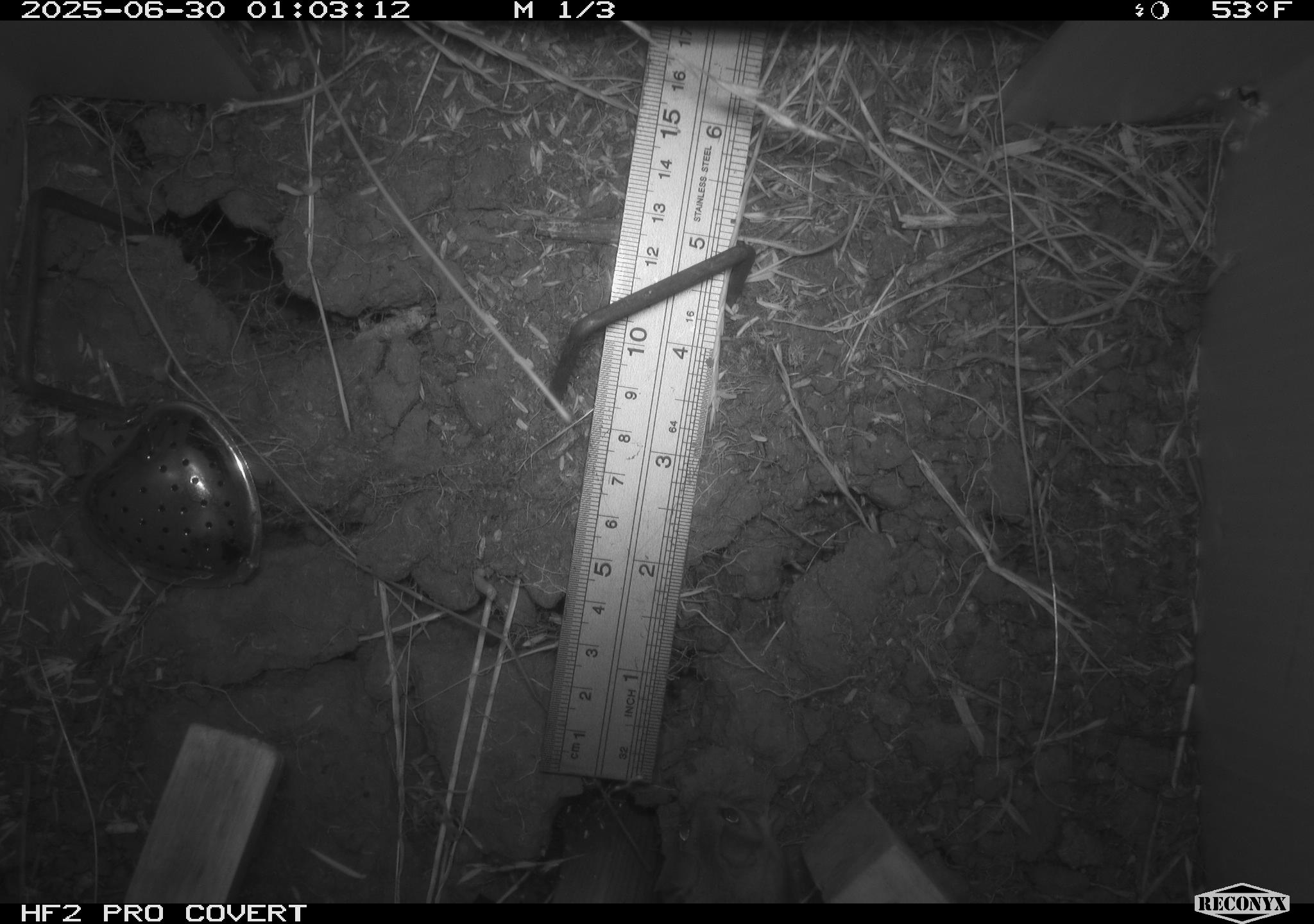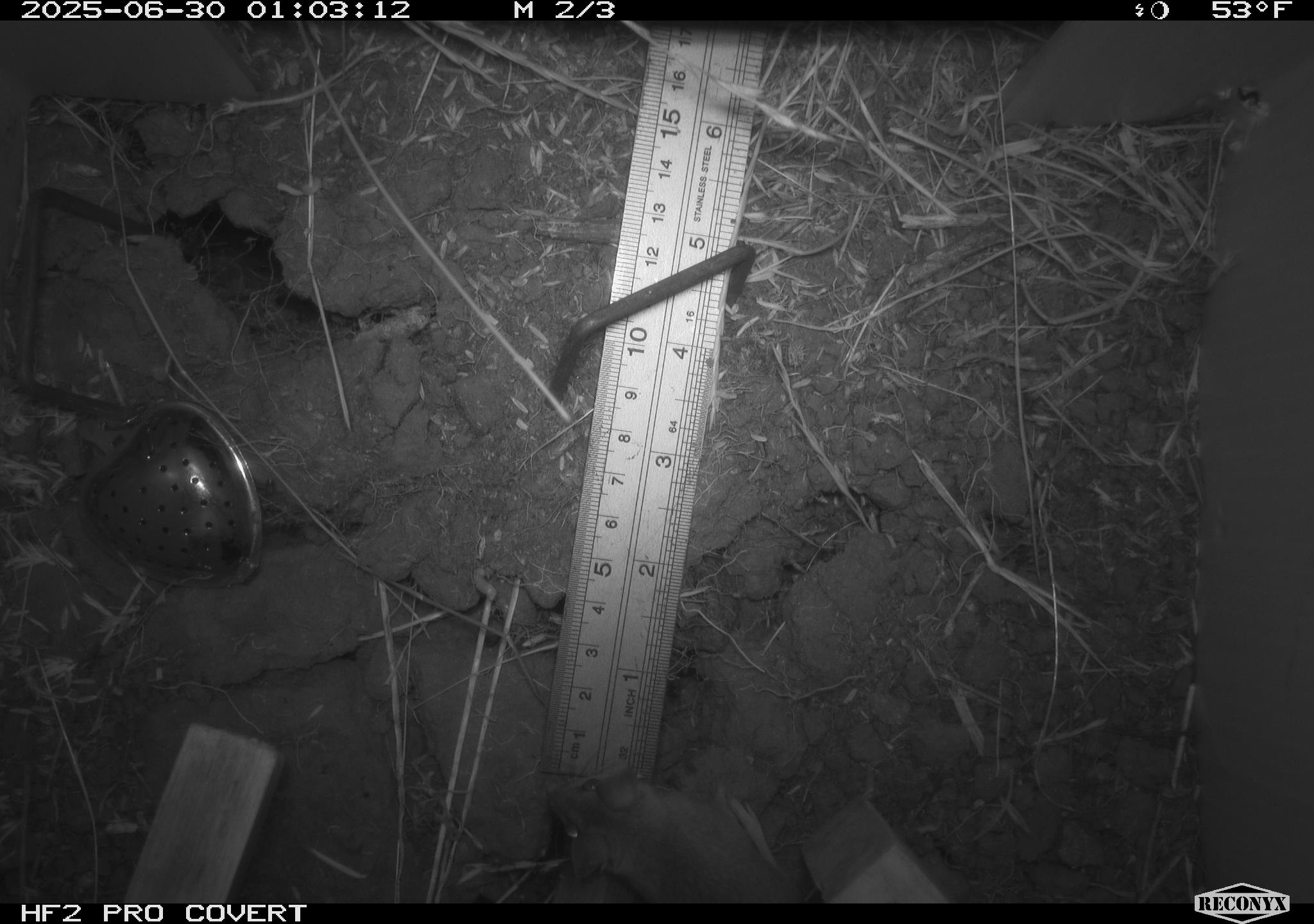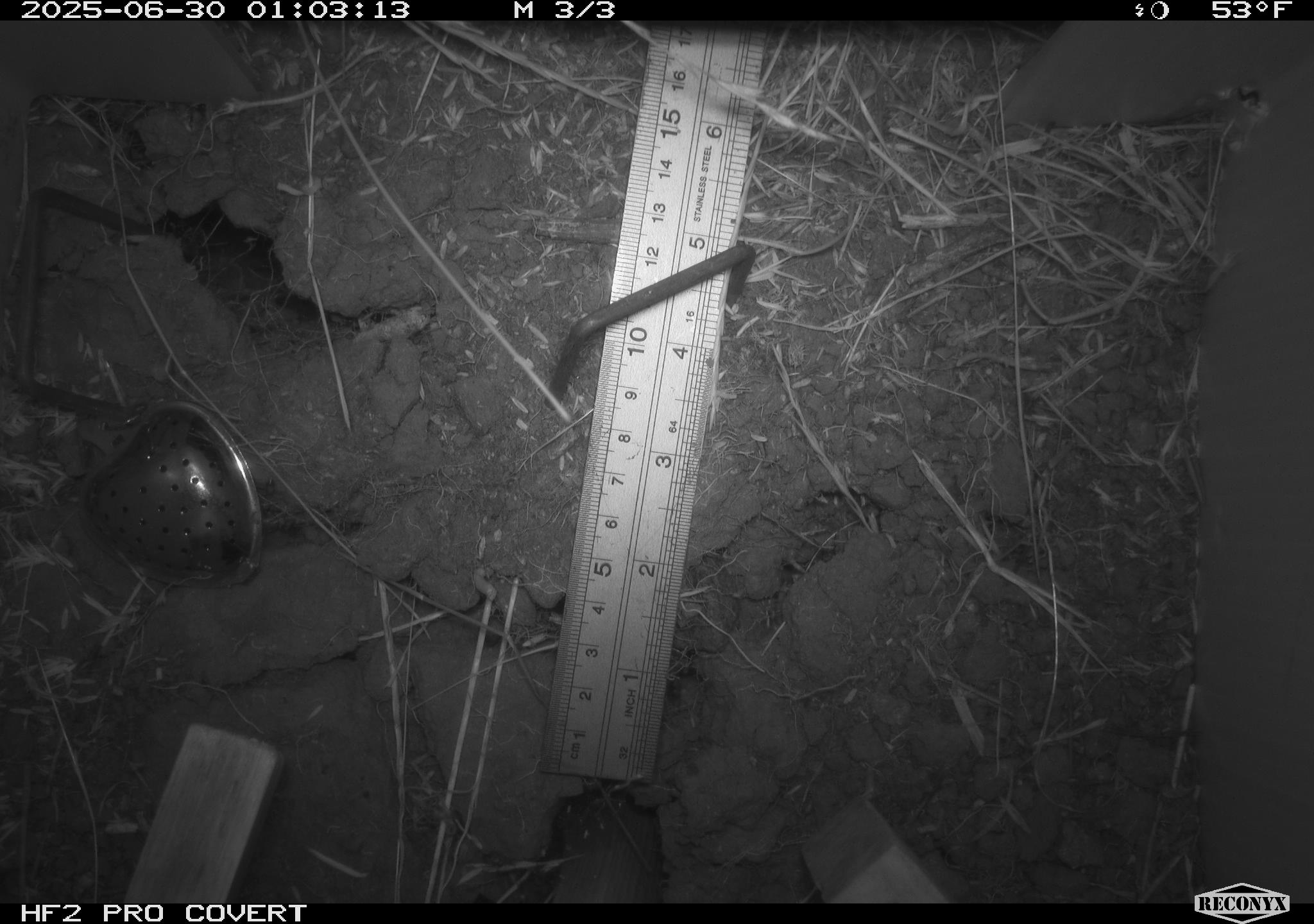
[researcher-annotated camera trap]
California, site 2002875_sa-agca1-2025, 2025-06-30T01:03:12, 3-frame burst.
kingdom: Animalia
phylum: Chordata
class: Mammalia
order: Rodentia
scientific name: Rodentia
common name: mouse species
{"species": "mouse species (Rodentia)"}